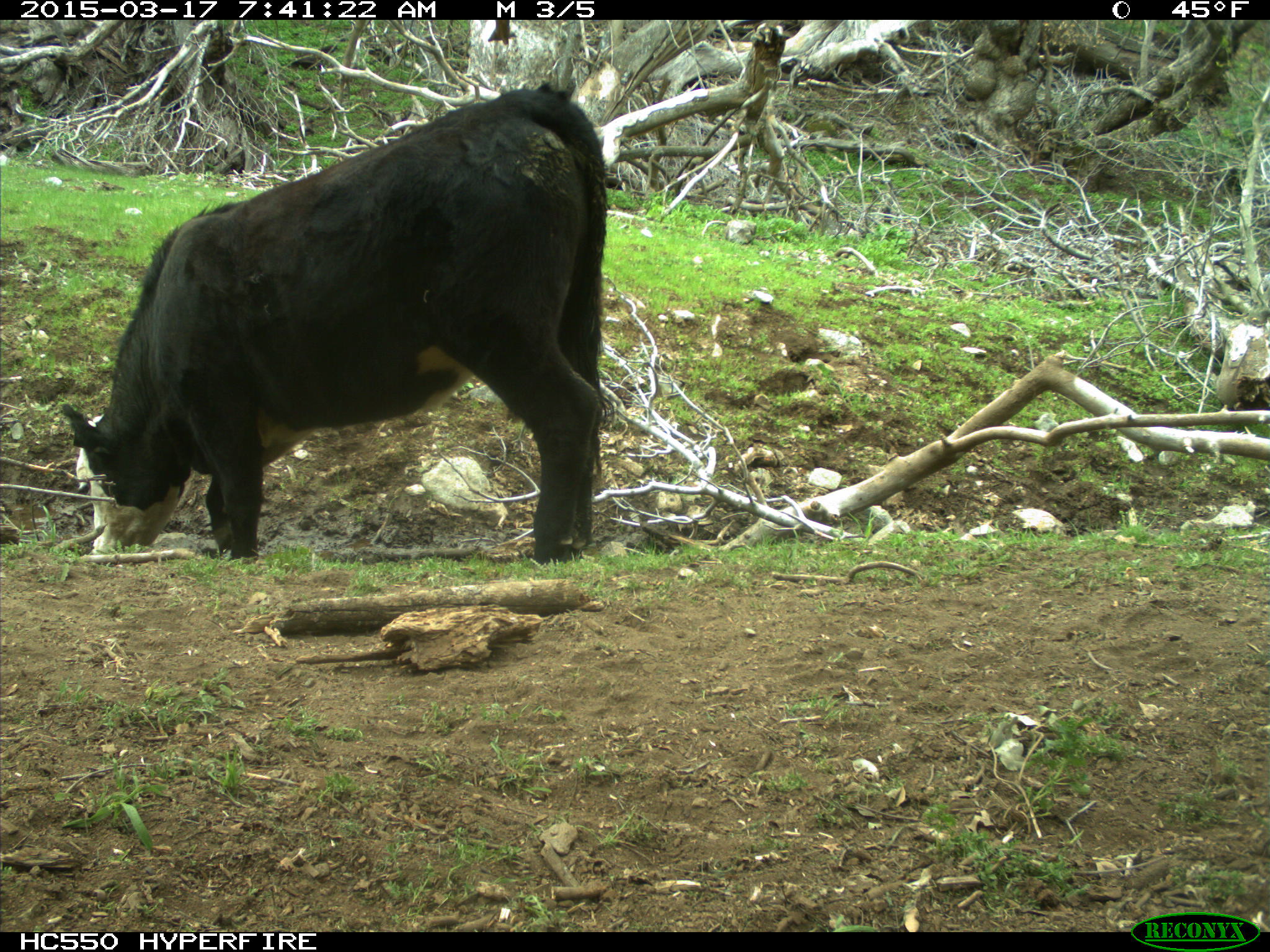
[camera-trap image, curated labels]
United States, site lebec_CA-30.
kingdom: Animalia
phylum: Chordata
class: Mammalia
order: Artiodactyla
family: Bovidae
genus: Bos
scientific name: Bos taurus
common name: domestic cow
Bos taurus (domestic cow).